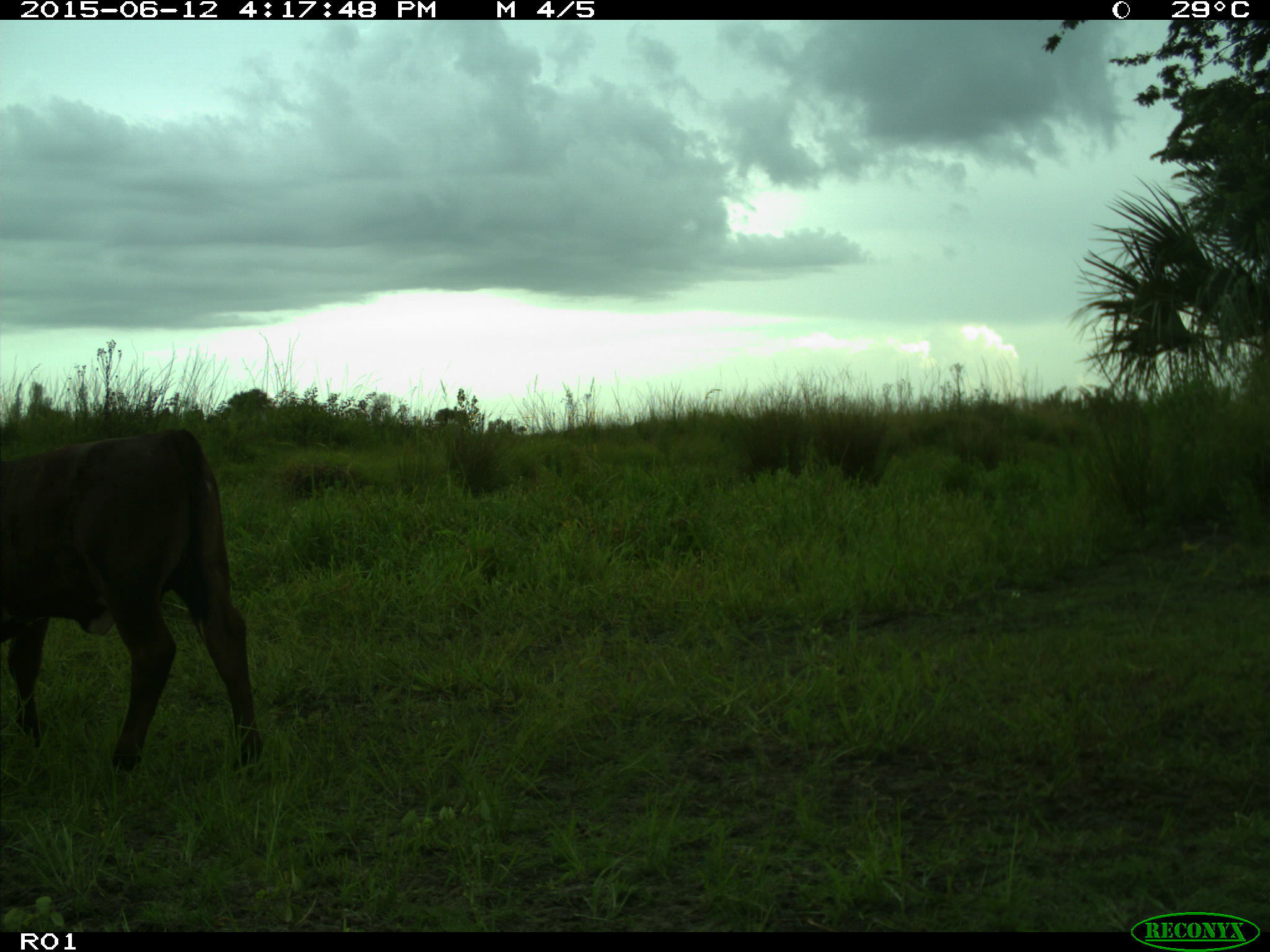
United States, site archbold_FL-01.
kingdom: Animalia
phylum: Chordata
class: Mammalia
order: Artiodactyla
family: Bovidae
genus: Bos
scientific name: Bos taurus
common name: domestic cow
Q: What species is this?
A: Bos taurus (domestic cow).